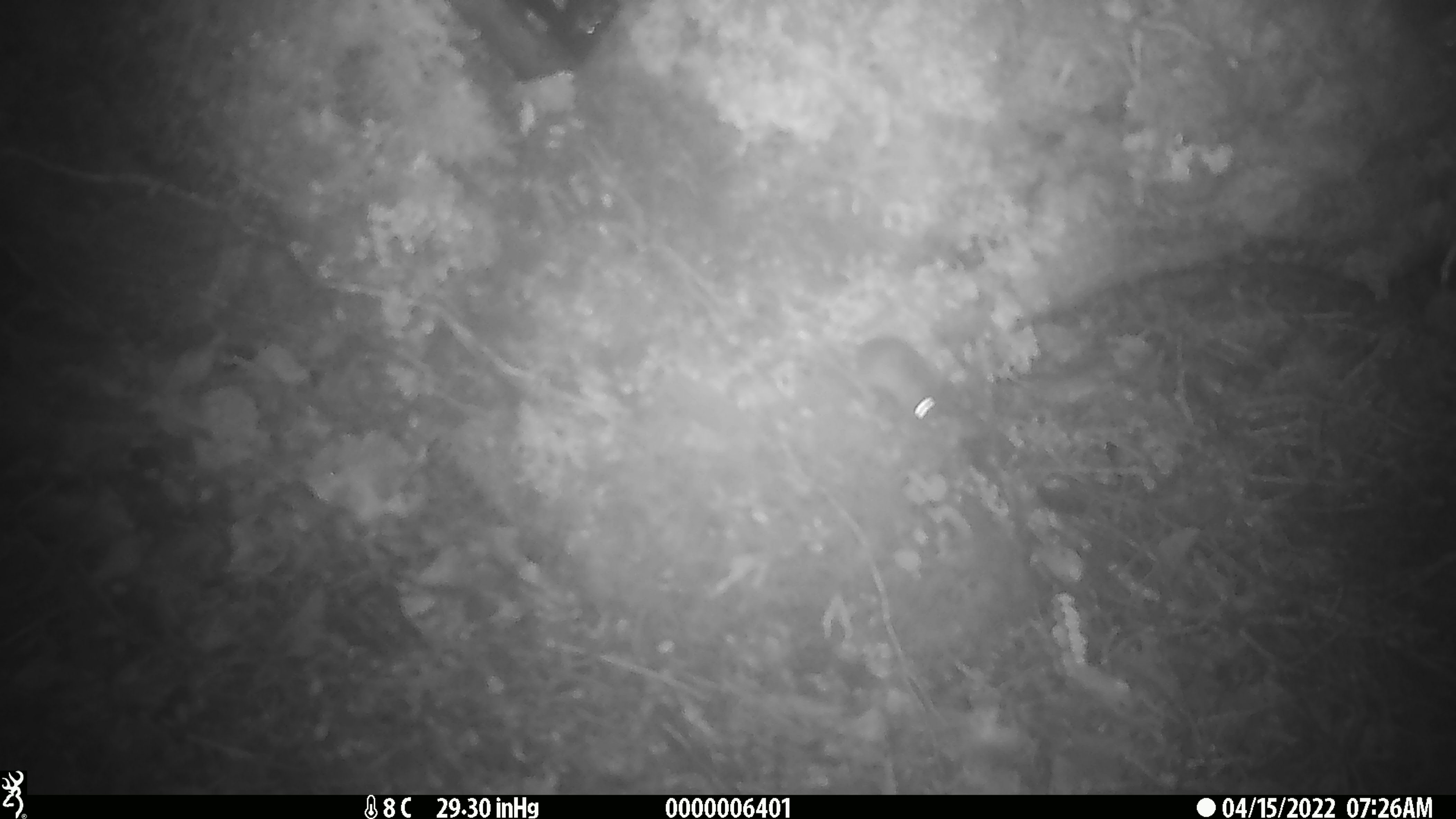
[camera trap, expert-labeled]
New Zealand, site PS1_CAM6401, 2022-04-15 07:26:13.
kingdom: Animalia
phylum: Chordata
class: Mammalia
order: Rodentia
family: Muridae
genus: Mus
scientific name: Mus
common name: mouse